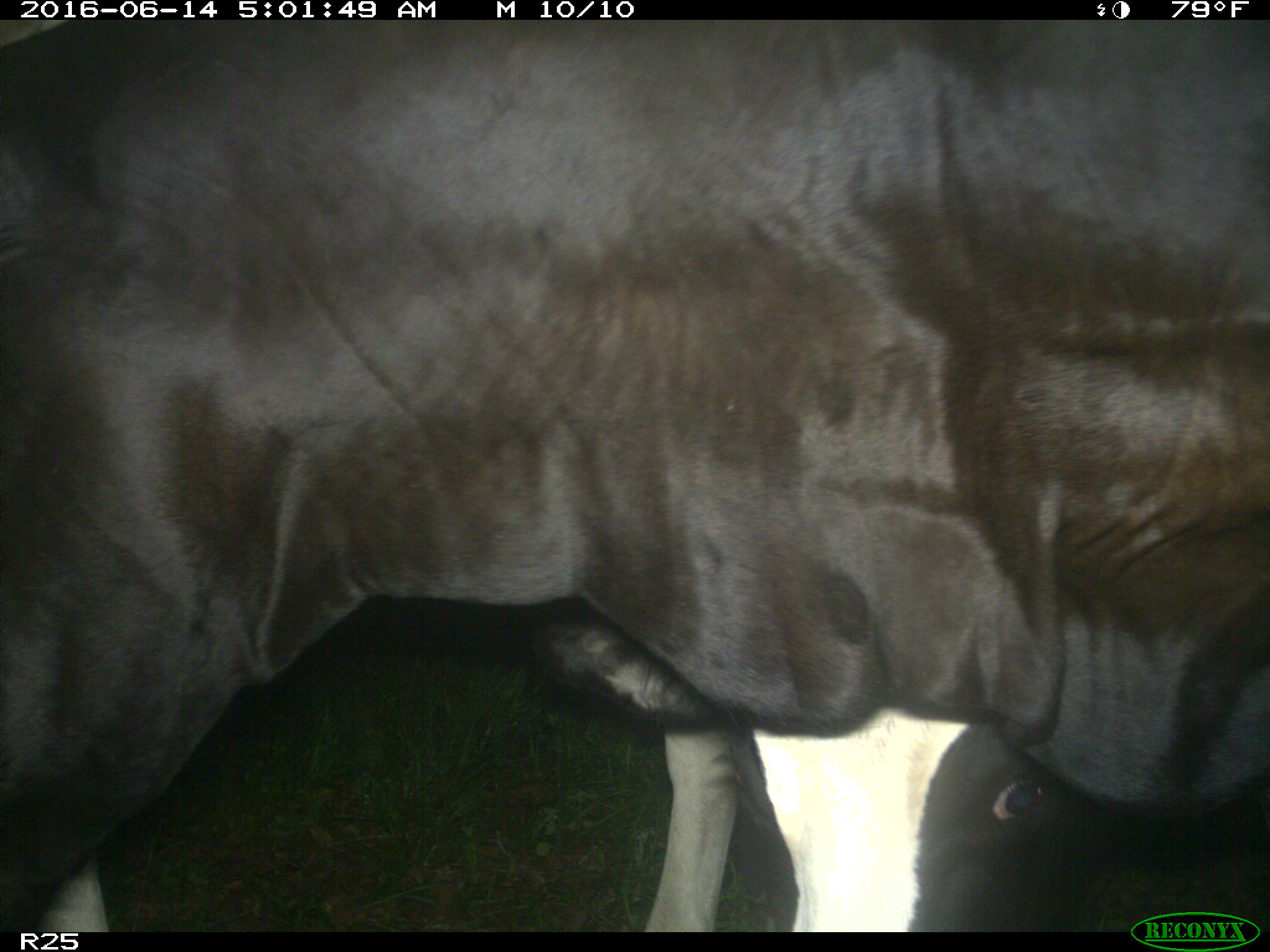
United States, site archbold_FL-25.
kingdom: Animalia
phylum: Chordata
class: Mammalia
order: Artiodactyla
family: Bovidae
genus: Bos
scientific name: Bos taurus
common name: domestic cow